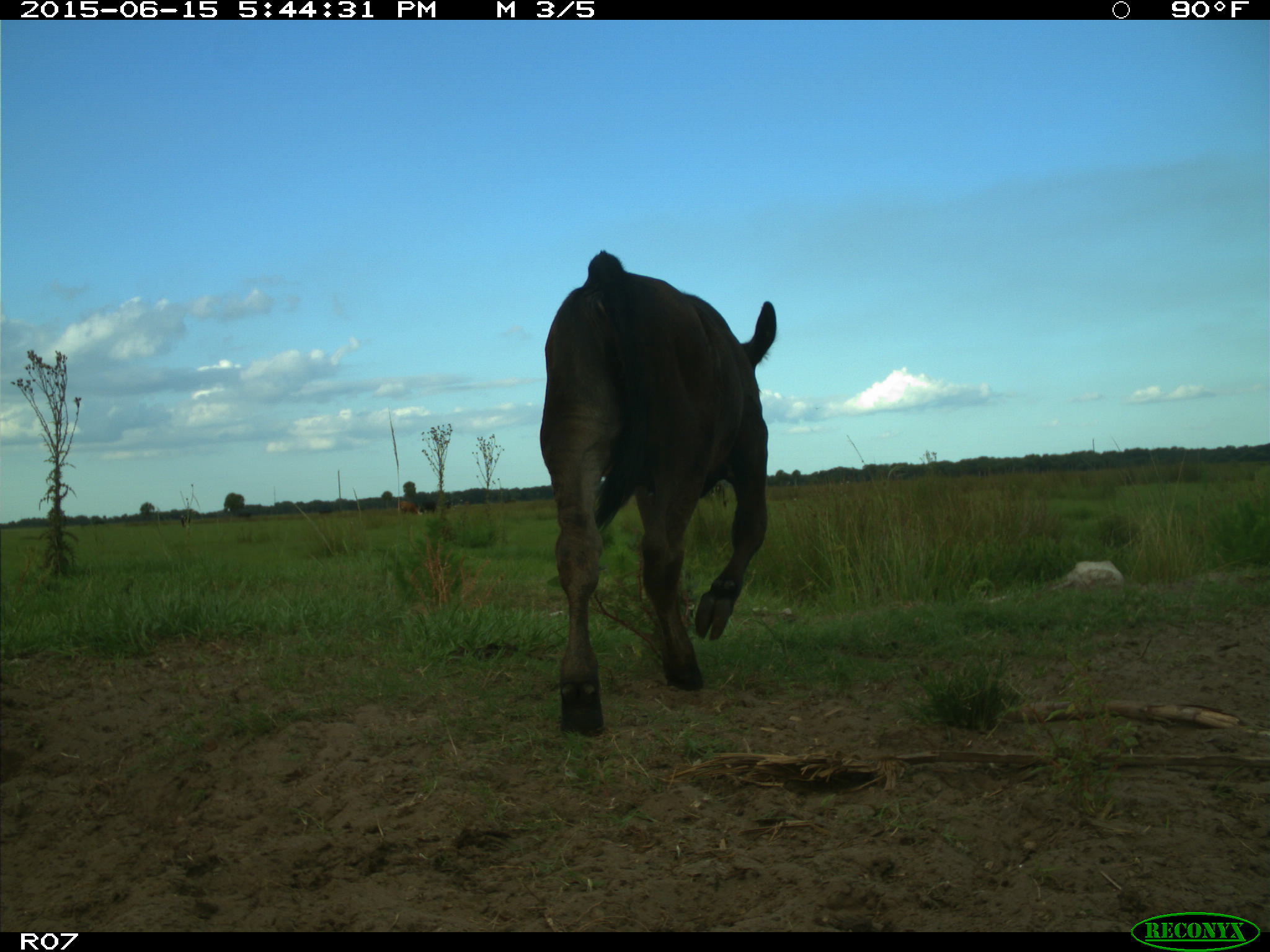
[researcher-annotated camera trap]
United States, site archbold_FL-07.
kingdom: Animalia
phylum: Chordata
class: Mammalia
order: Artiodactyla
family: Bovidae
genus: Bos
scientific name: Bos taurus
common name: domestic cow